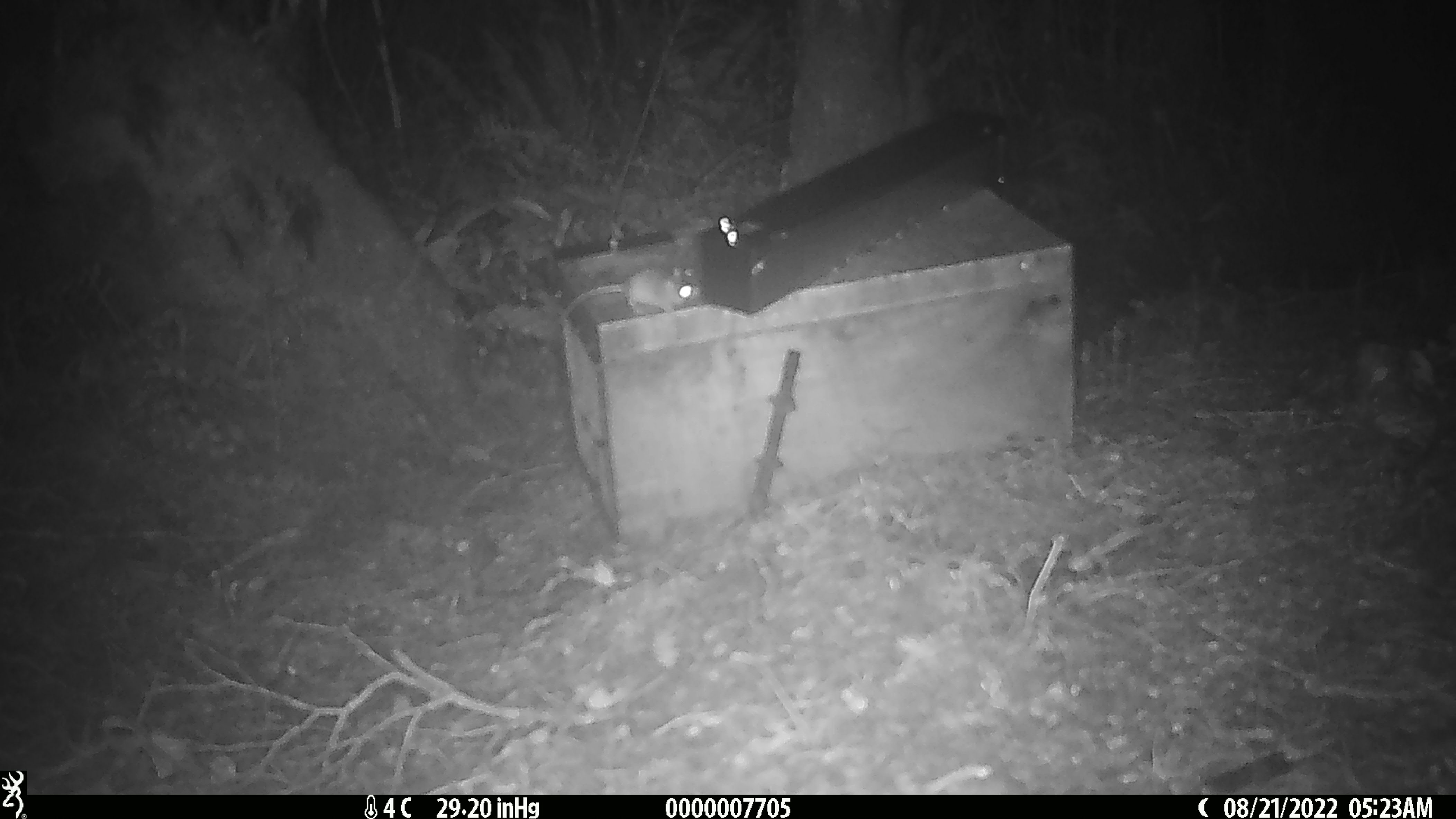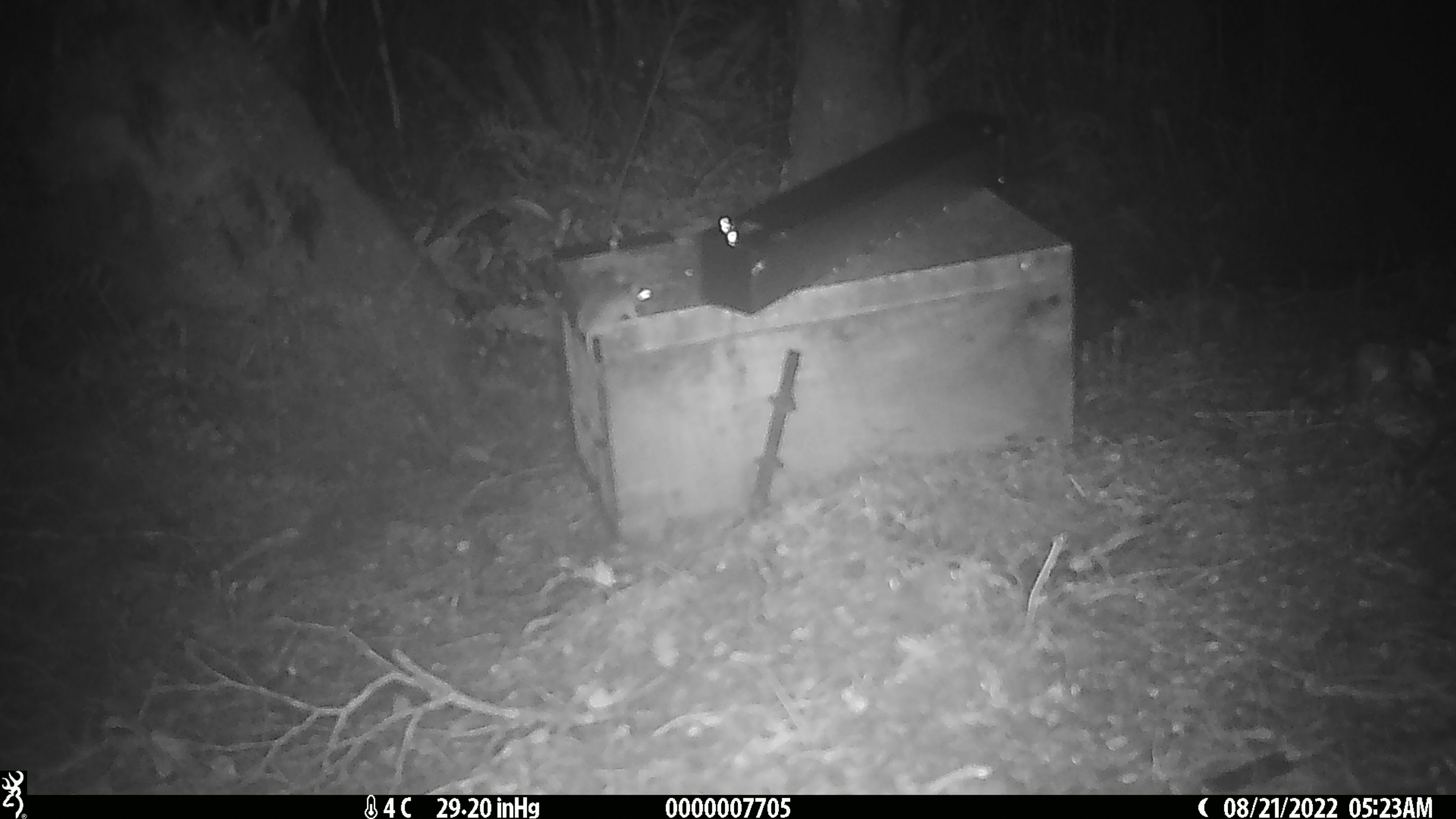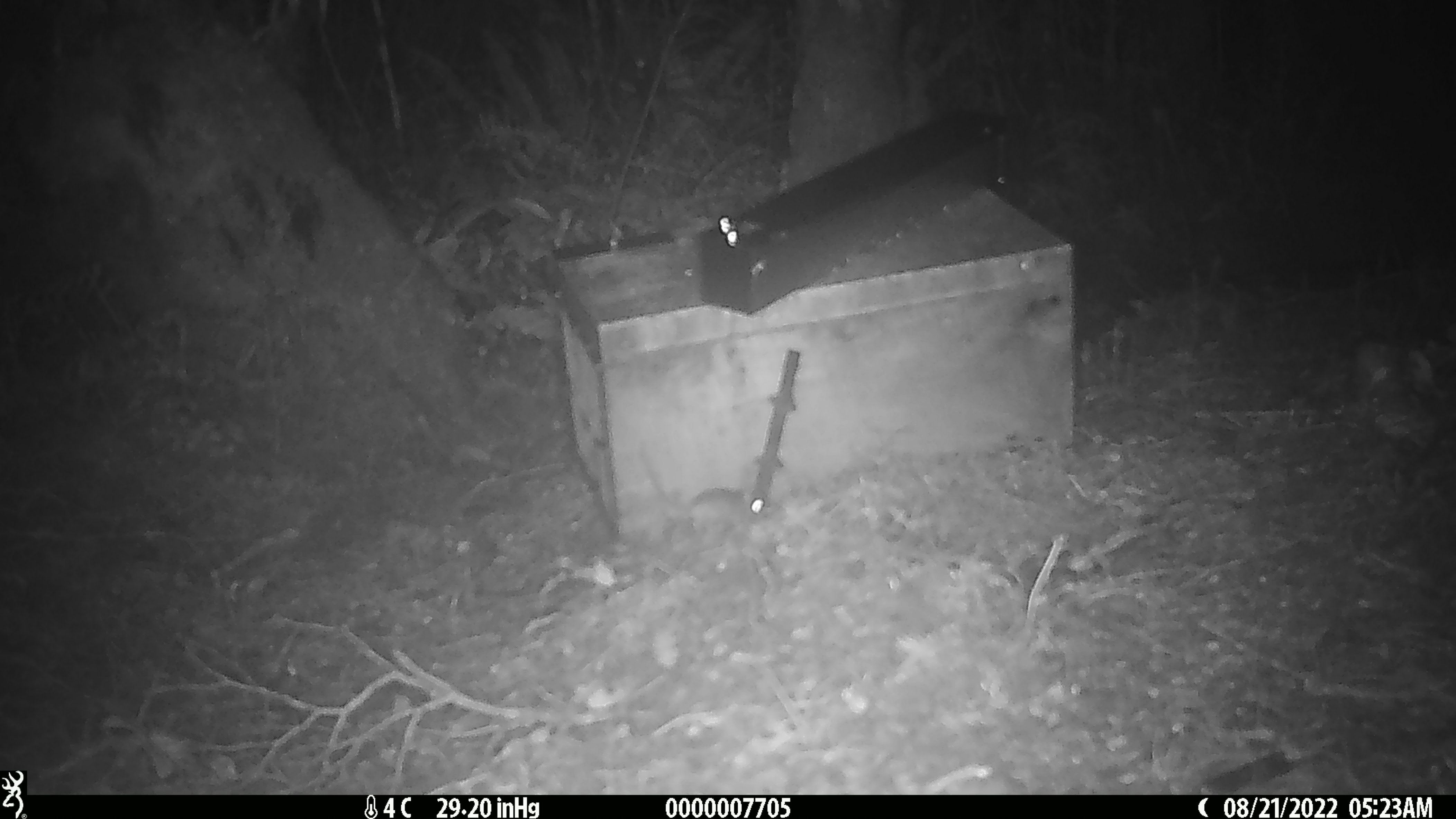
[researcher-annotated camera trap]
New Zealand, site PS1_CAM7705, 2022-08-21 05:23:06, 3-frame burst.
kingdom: Animalia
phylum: Chordata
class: Mammalia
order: Rodentia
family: Muridae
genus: Mus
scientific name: Mus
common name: mouse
Mouse (Mus).